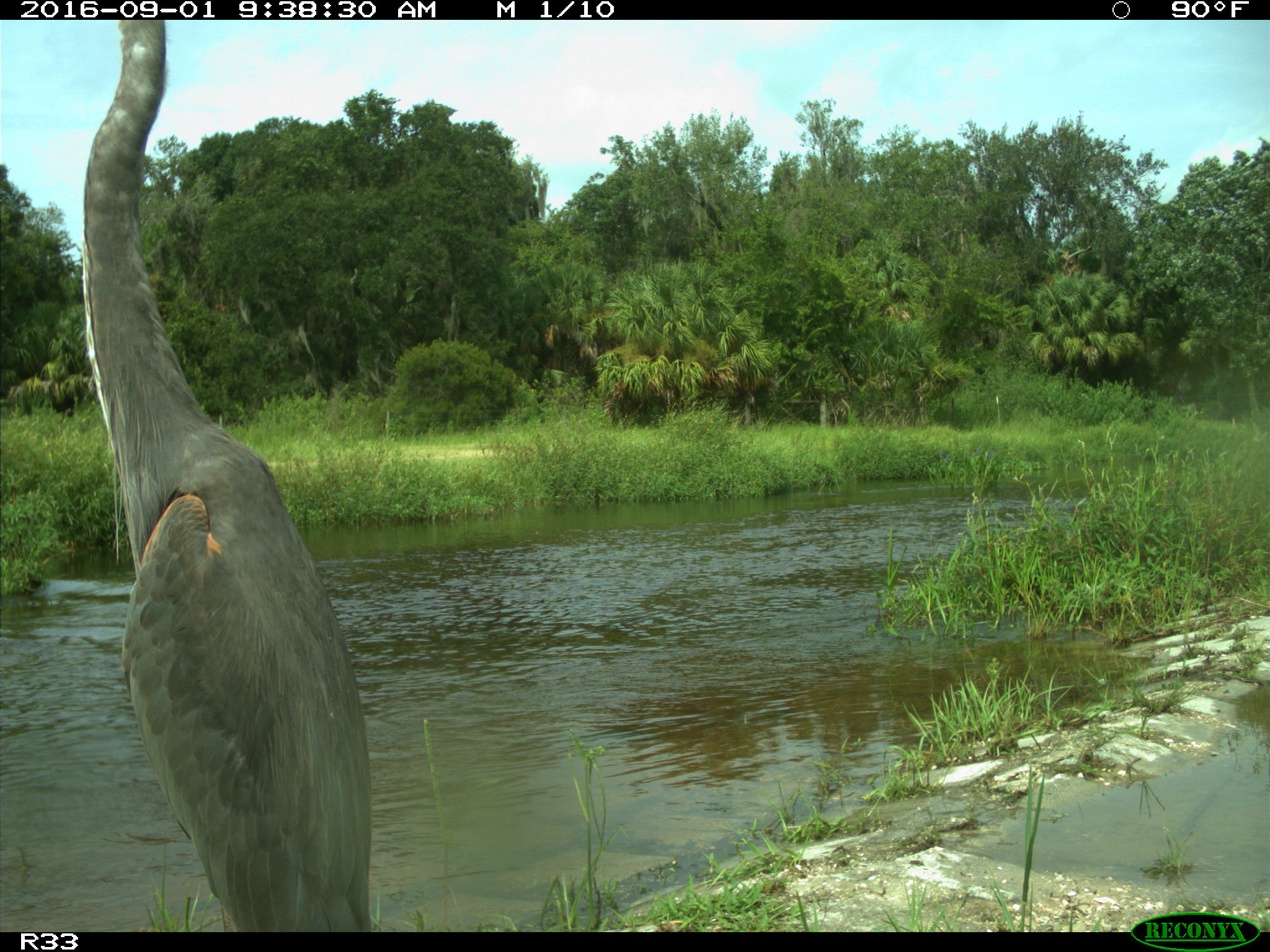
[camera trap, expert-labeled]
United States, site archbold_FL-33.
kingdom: Animalia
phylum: Chordata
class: Aves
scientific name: Aves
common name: birds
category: unidentified bird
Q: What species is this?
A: Unidentified bird (birds) (Aves).